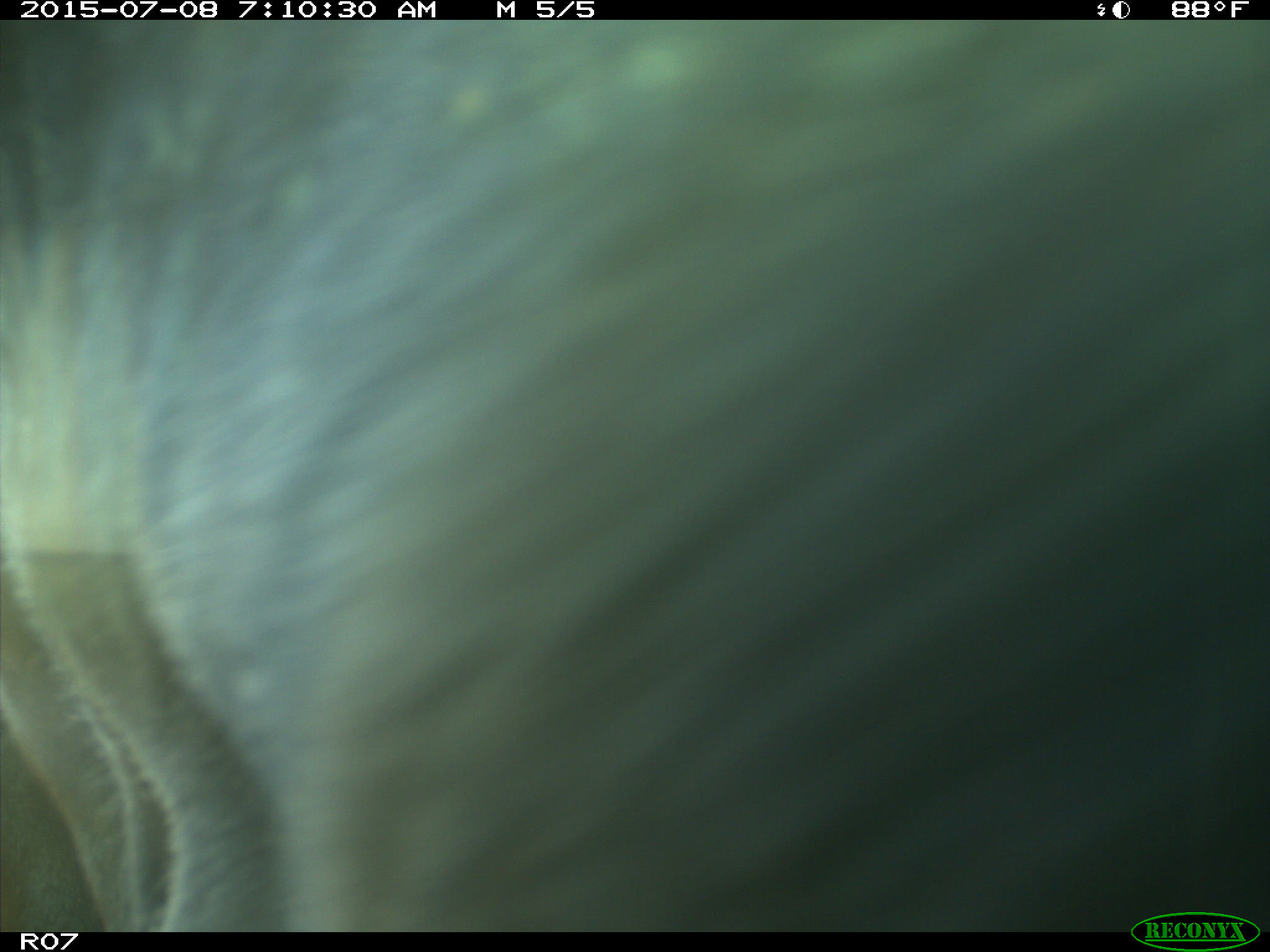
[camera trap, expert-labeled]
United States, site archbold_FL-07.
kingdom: Animalia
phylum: Chordata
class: Mammalia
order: Artiodactyla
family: Bovidae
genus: Bos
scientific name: Bos taurus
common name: domestic cow